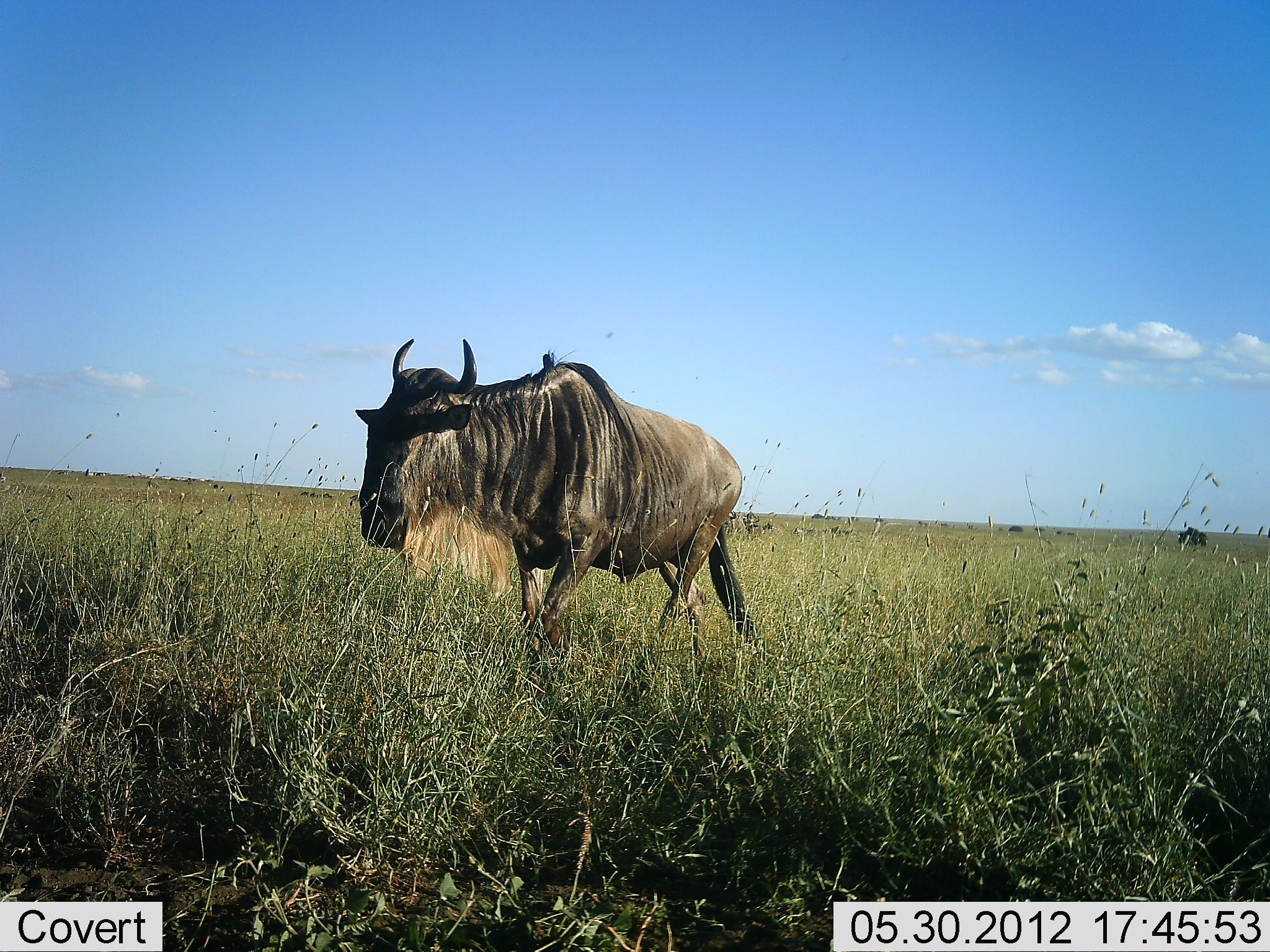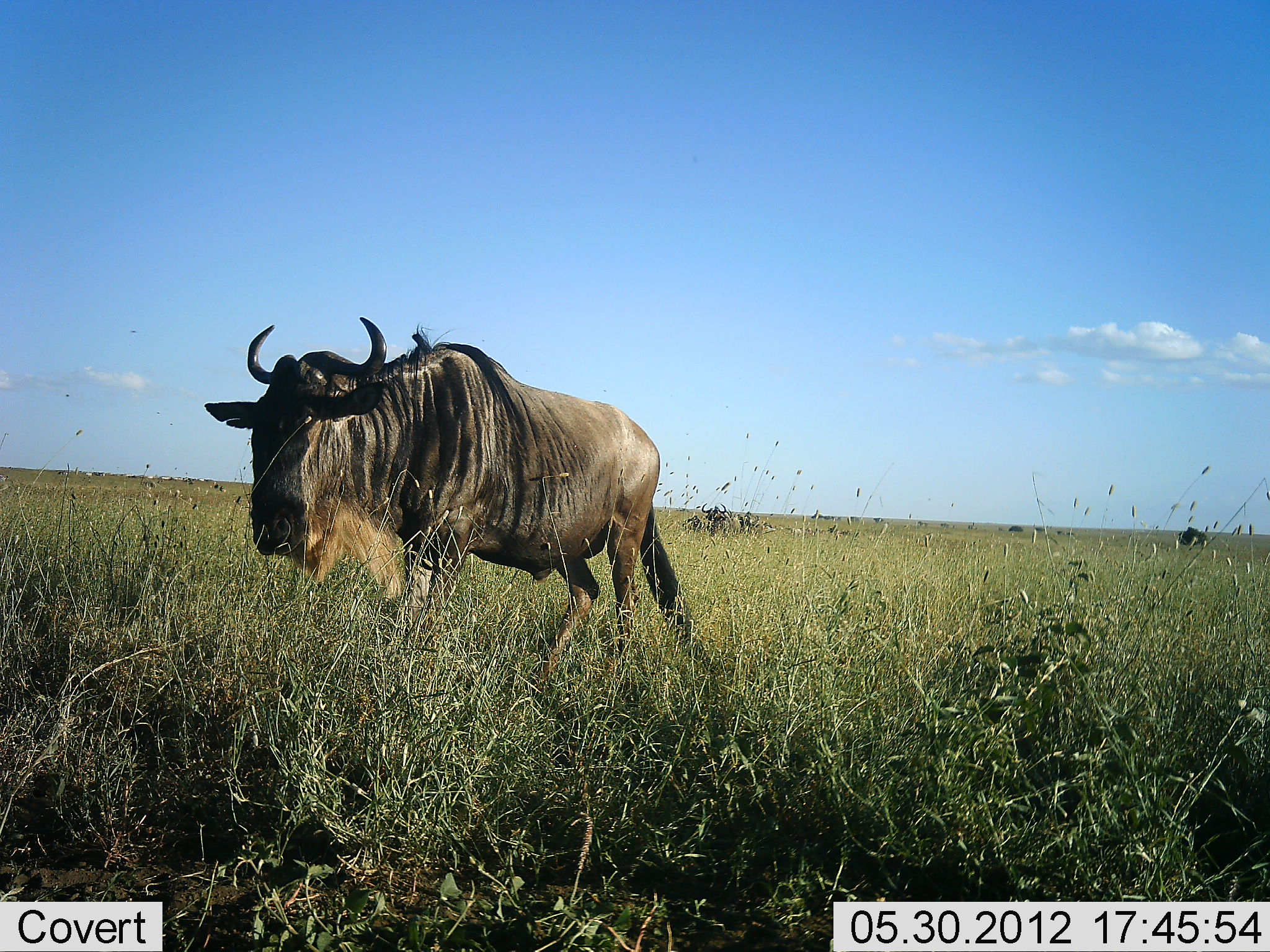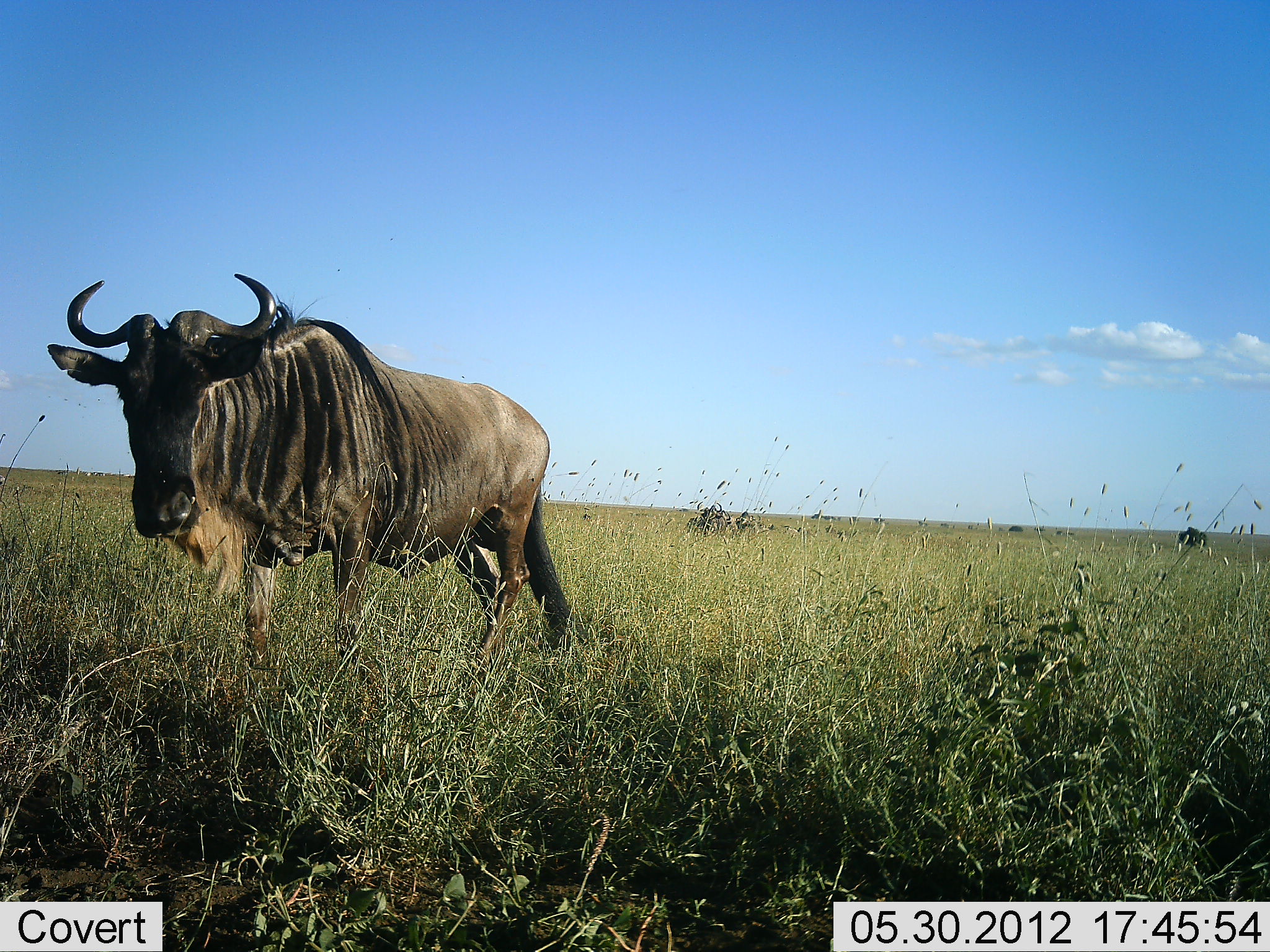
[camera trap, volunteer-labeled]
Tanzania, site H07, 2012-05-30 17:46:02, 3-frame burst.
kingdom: Animalia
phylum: Chordata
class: Mammalia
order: Artiodactyla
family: Bovidae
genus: Connochaetes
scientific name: Connochaetes taurinus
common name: blue wildebeest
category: wildebeest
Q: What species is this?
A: Wildebeest (blue wildebeest) (Connochaetes taurinus).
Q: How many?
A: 3.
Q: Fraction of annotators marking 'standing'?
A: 10%.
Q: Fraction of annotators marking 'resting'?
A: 0%.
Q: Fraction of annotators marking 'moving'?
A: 90%.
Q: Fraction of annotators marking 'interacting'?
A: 0%.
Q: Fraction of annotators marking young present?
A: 0%.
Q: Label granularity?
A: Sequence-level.